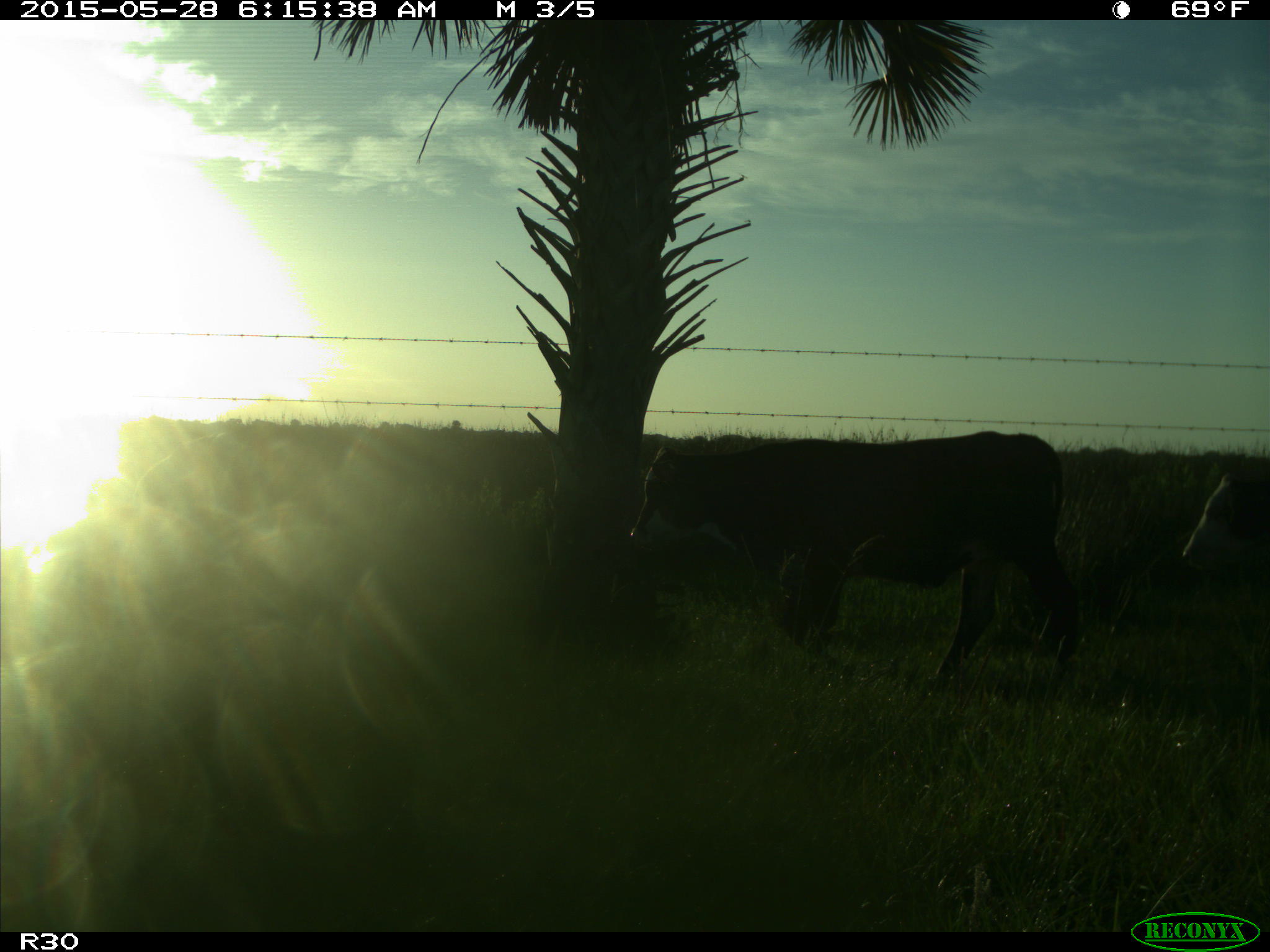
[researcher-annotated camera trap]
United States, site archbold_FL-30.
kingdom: Animalia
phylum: Chordata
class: Mammalia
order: Artiodactyla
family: Bovidae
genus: Bos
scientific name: Bos taurus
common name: domestic cow